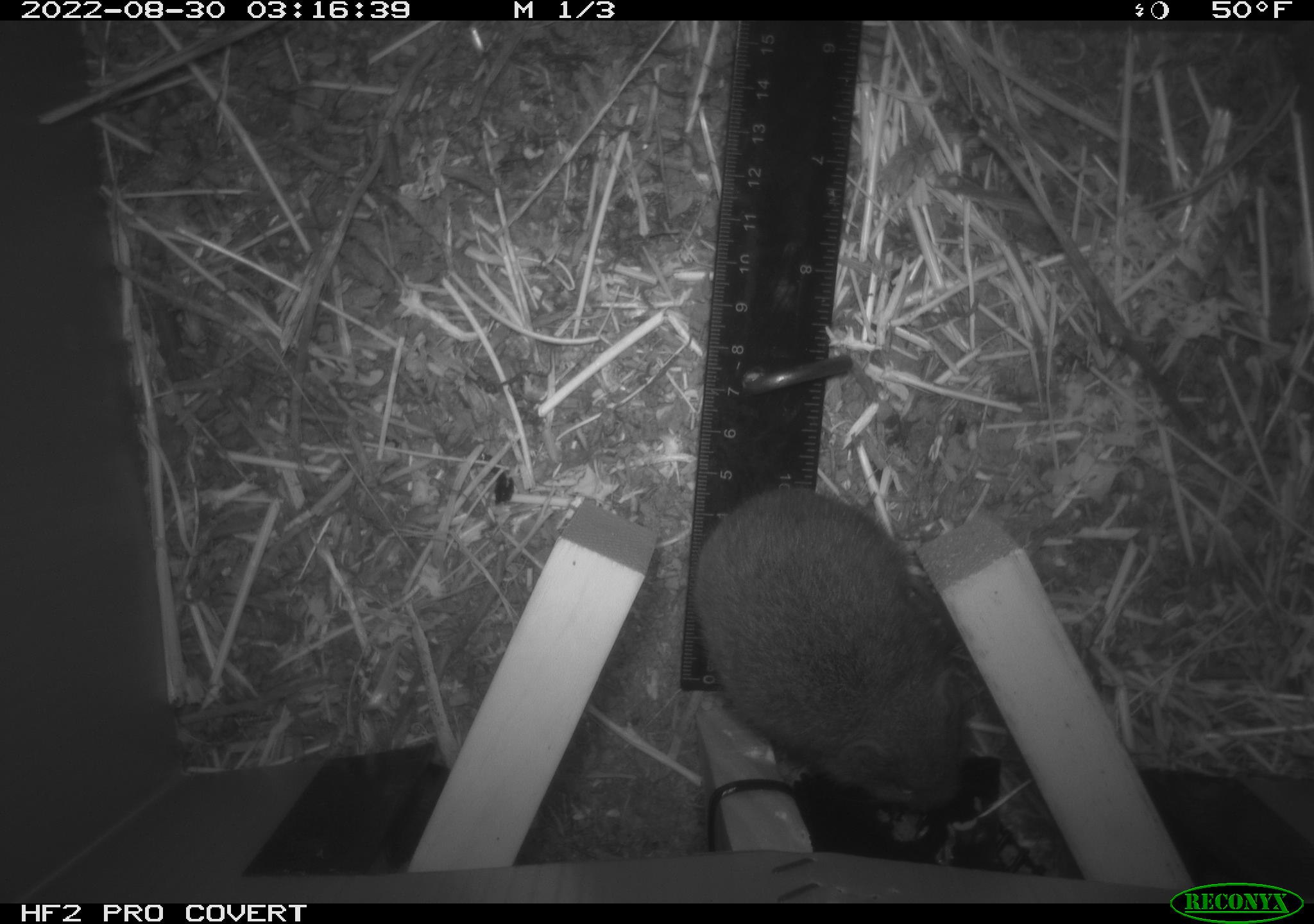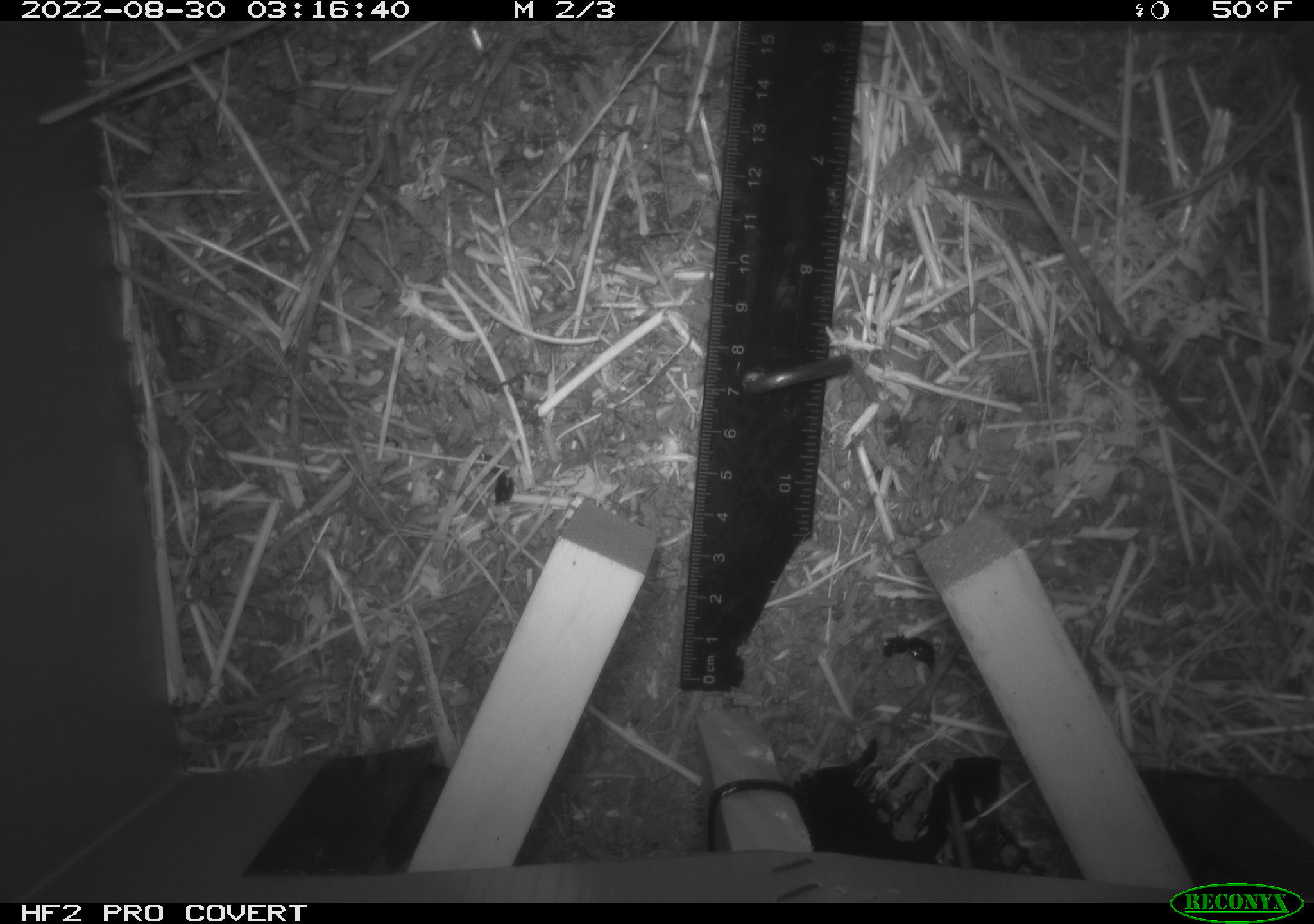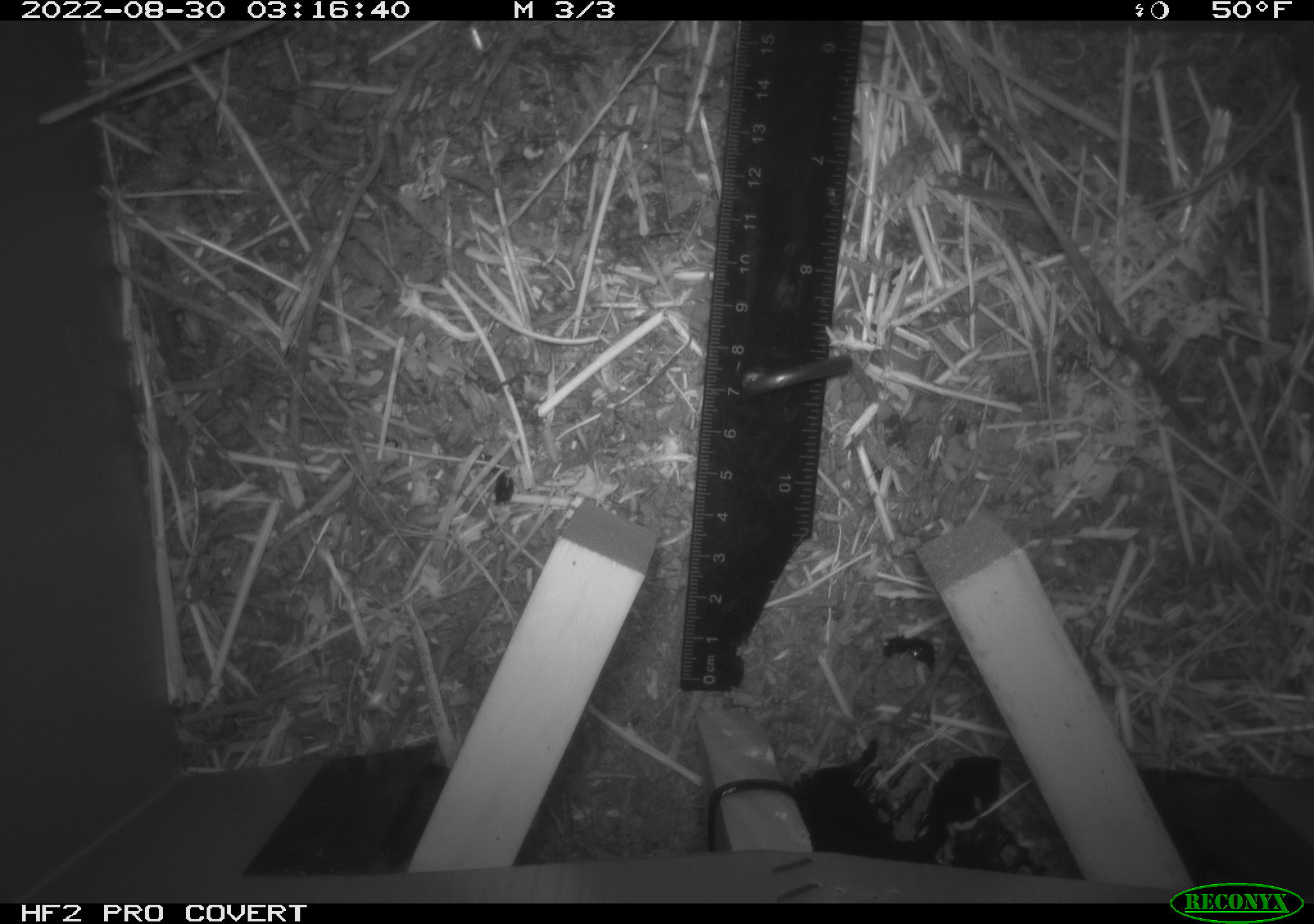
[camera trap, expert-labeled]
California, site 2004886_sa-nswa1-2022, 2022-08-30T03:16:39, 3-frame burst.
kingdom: Animalia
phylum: Chordata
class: Mammalia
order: Rodentia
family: Cricetidae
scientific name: Cricetidae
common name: hamsters, voles, lemmings, and allies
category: cricetidae family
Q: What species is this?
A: Cricetidae family (hamsters, voles, lemmings, and allies) (Cricetidae).